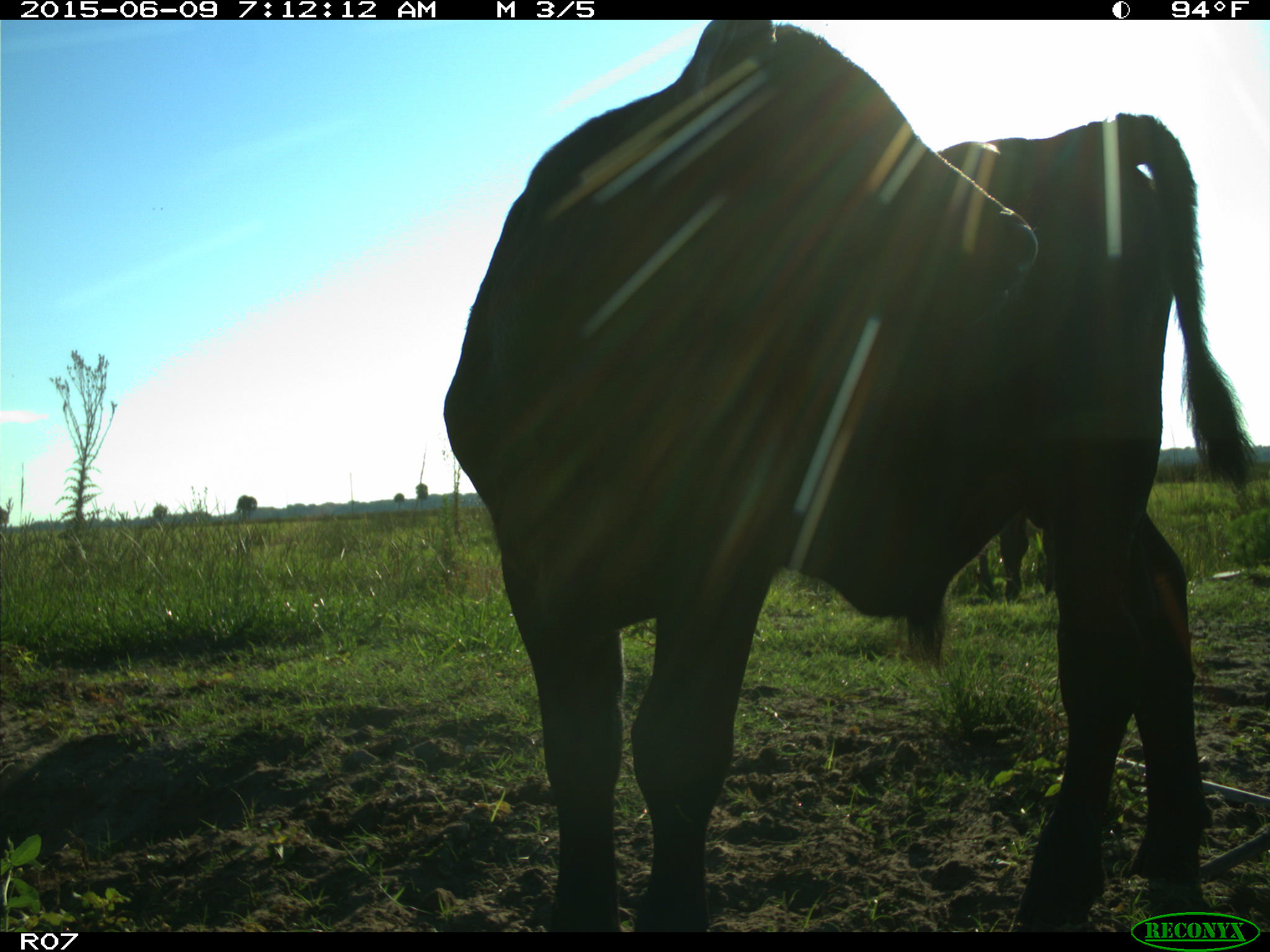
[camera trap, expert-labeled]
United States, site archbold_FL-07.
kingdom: Animalia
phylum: Chordata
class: Mammalia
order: Artiodactyla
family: Bovidae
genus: Bos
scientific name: Bos taurus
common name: domestic cow